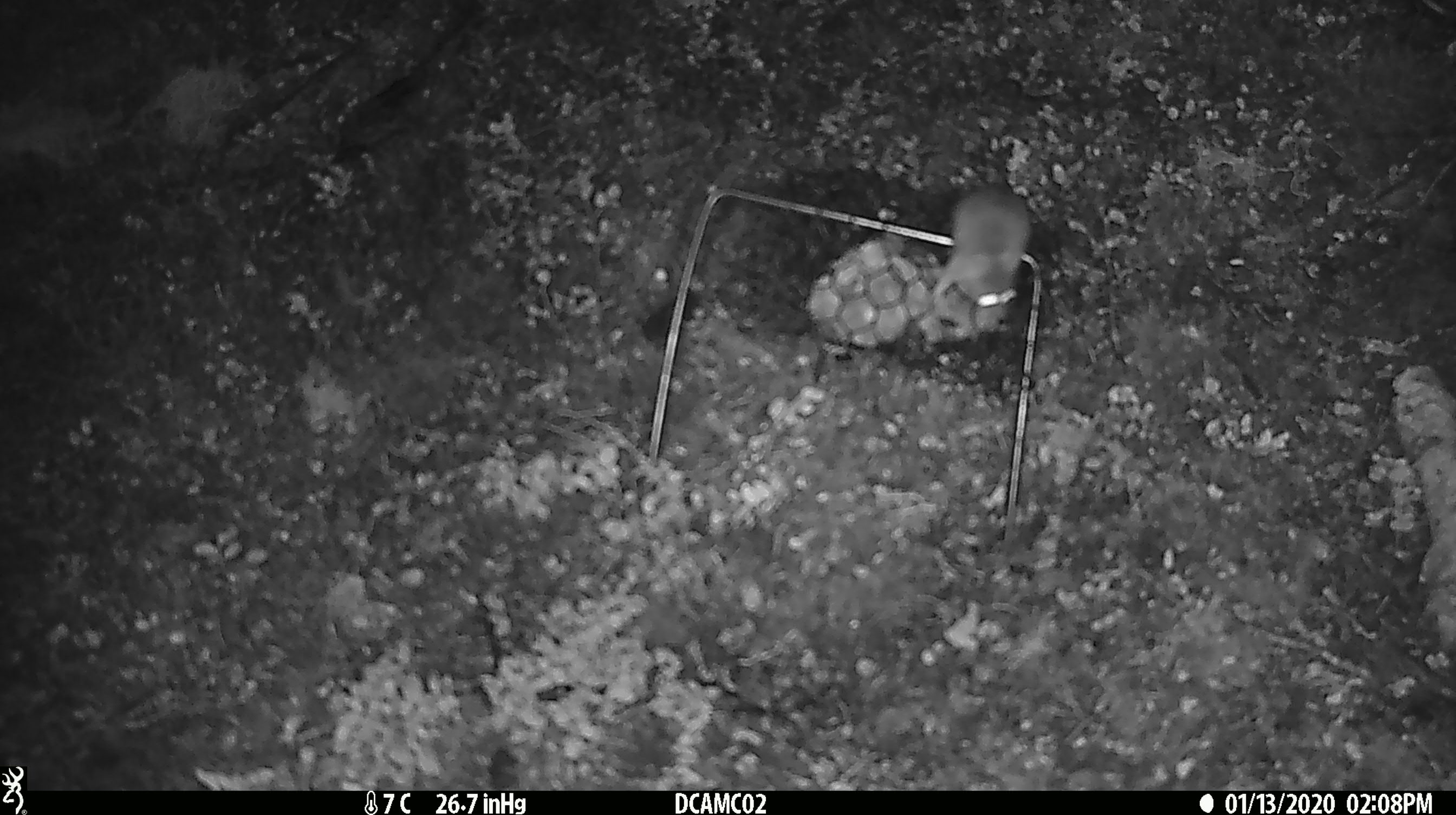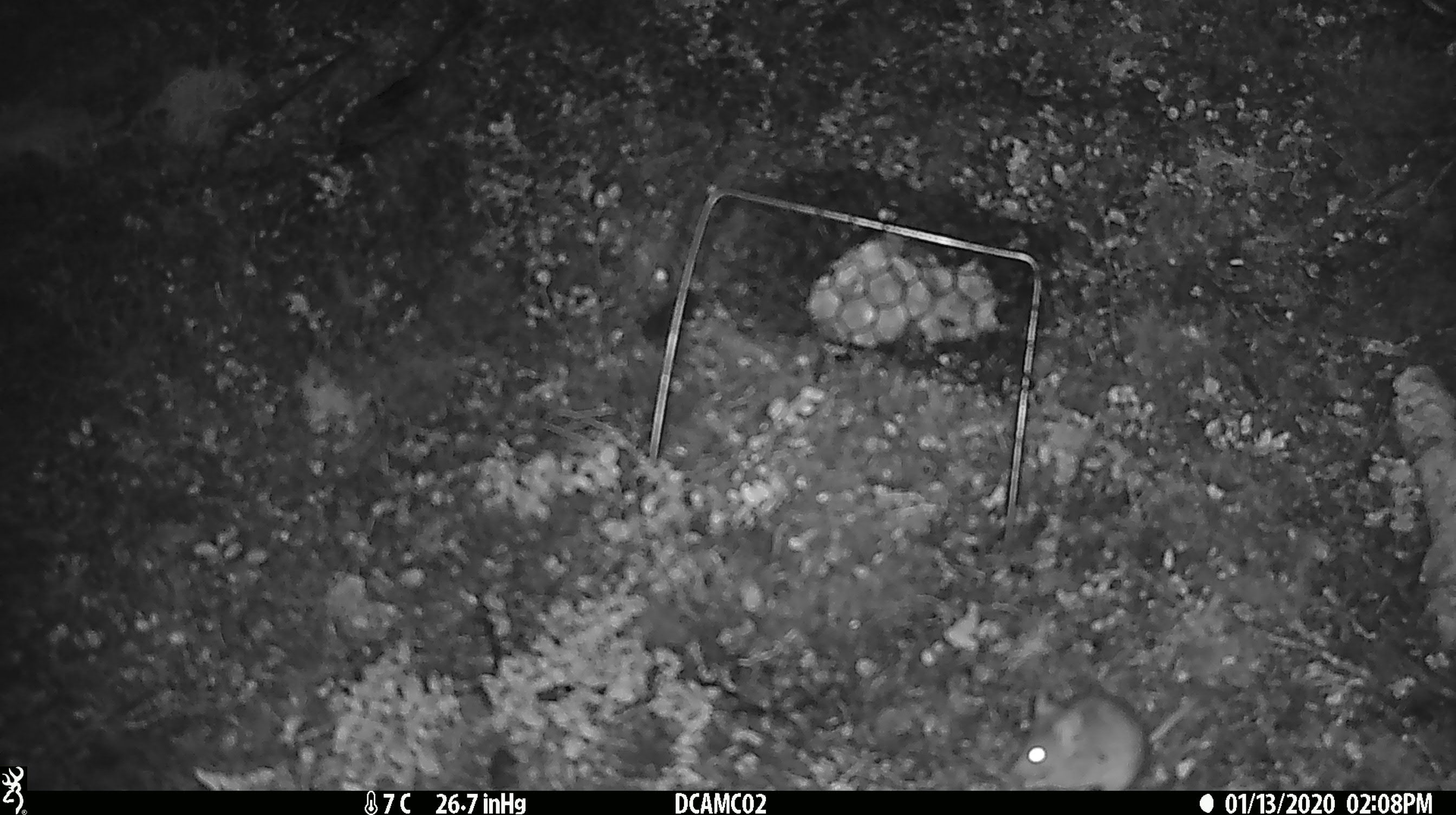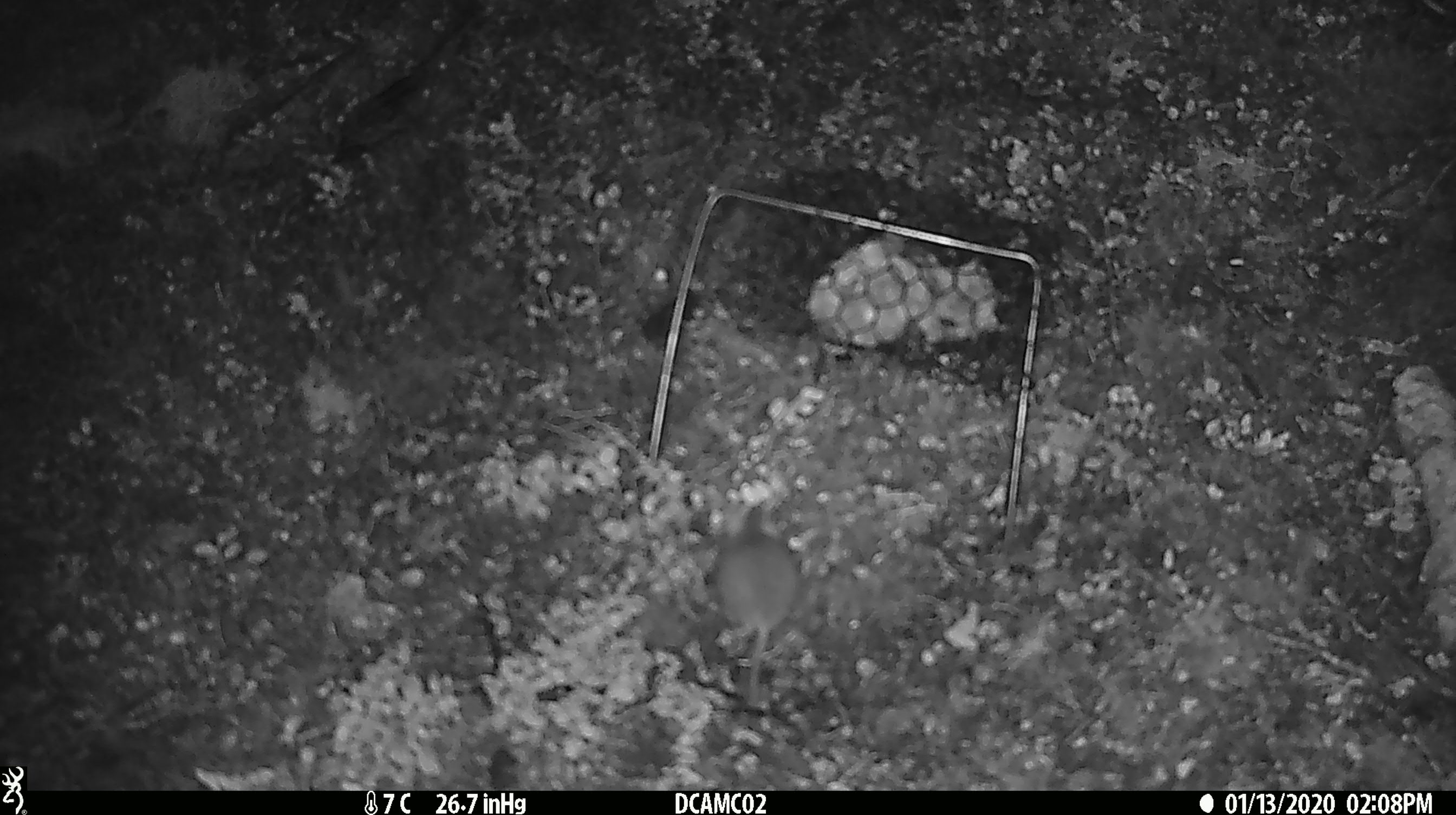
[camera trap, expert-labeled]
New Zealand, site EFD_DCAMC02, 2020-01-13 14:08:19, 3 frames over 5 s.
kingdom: Animalia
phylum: Chordata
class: Mammalia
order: Rodentia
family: Muridae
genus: Mus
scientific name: Mus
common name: mouse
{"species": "mouse (Mus)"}